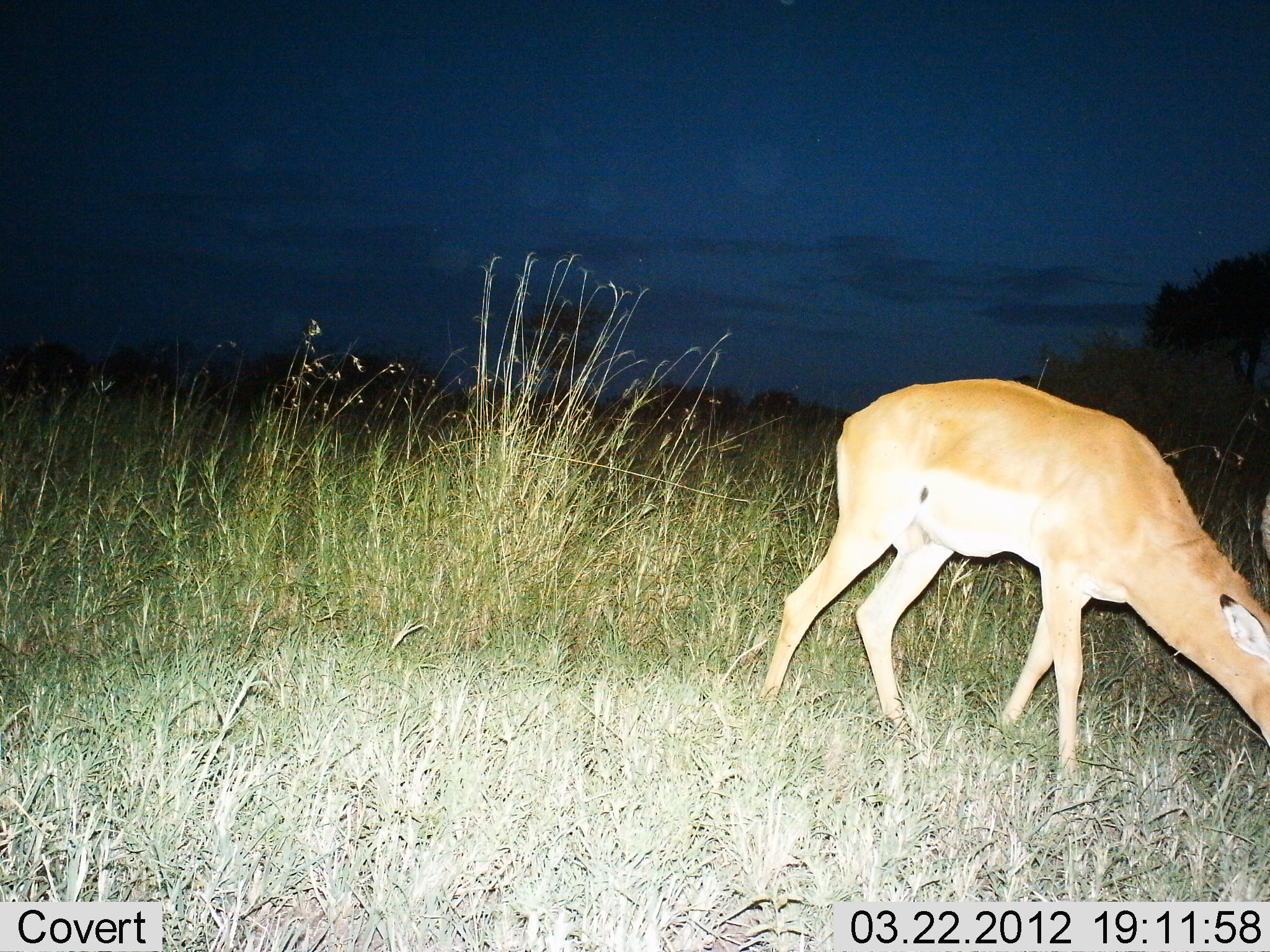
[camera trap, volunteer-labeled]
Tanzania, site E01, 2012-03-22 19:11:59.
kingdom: Animalia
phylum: Chordata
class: Mammalia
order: Artiodactyla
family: Bovidae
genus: Aepyceros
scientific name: Aepyceros melampus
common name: impala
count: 1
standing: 13%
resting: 0%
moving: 13%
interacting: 0%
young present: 0%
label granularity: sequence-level